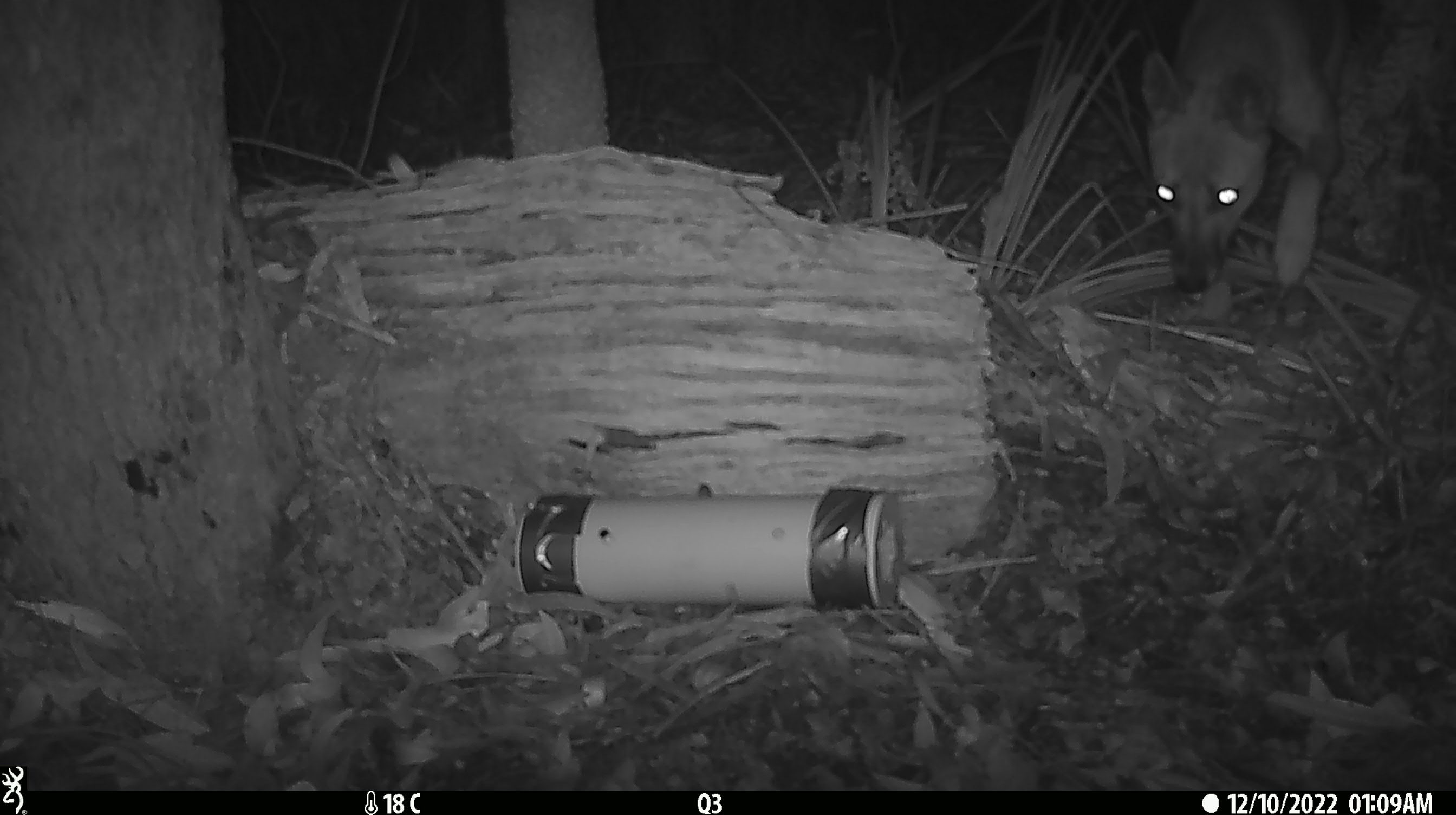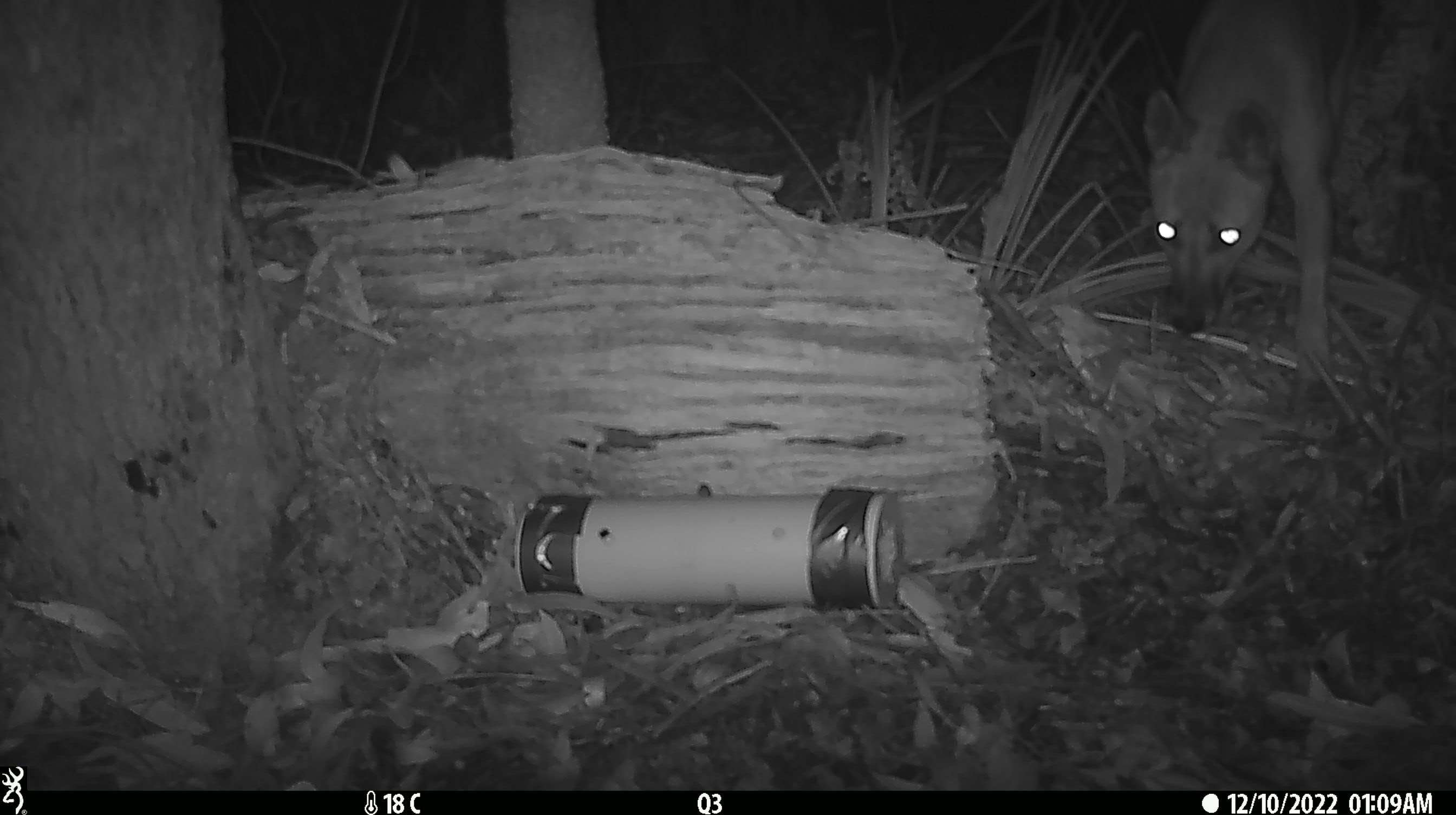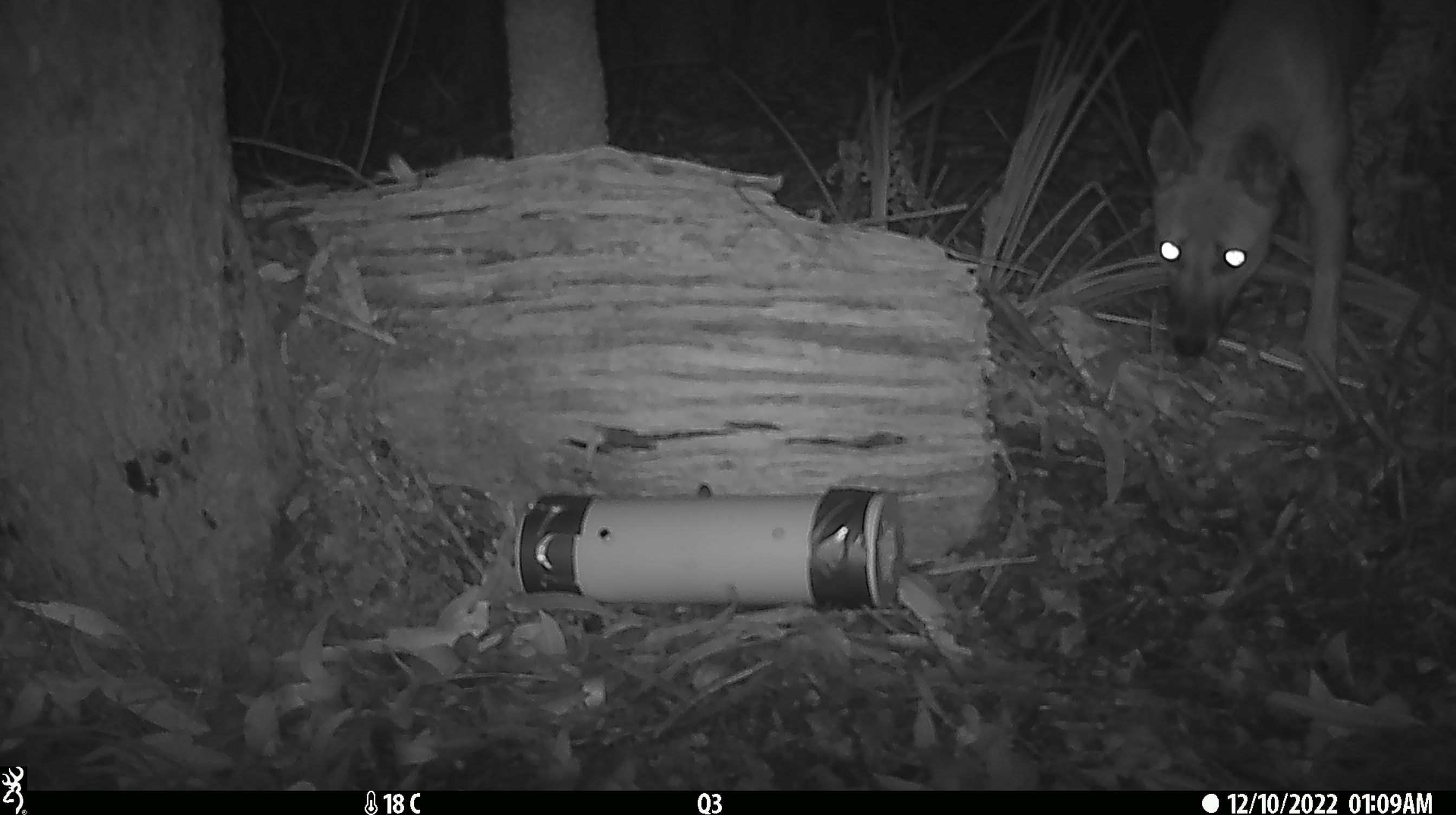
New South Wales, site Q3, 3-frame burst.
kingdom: Animalia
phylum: Chordata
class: Mammalia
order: Carnivora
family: Canidae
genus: Canis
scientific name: Canis familiaris dingo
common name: dingo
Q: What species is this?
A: Dingo (Canis familiaris dingo).